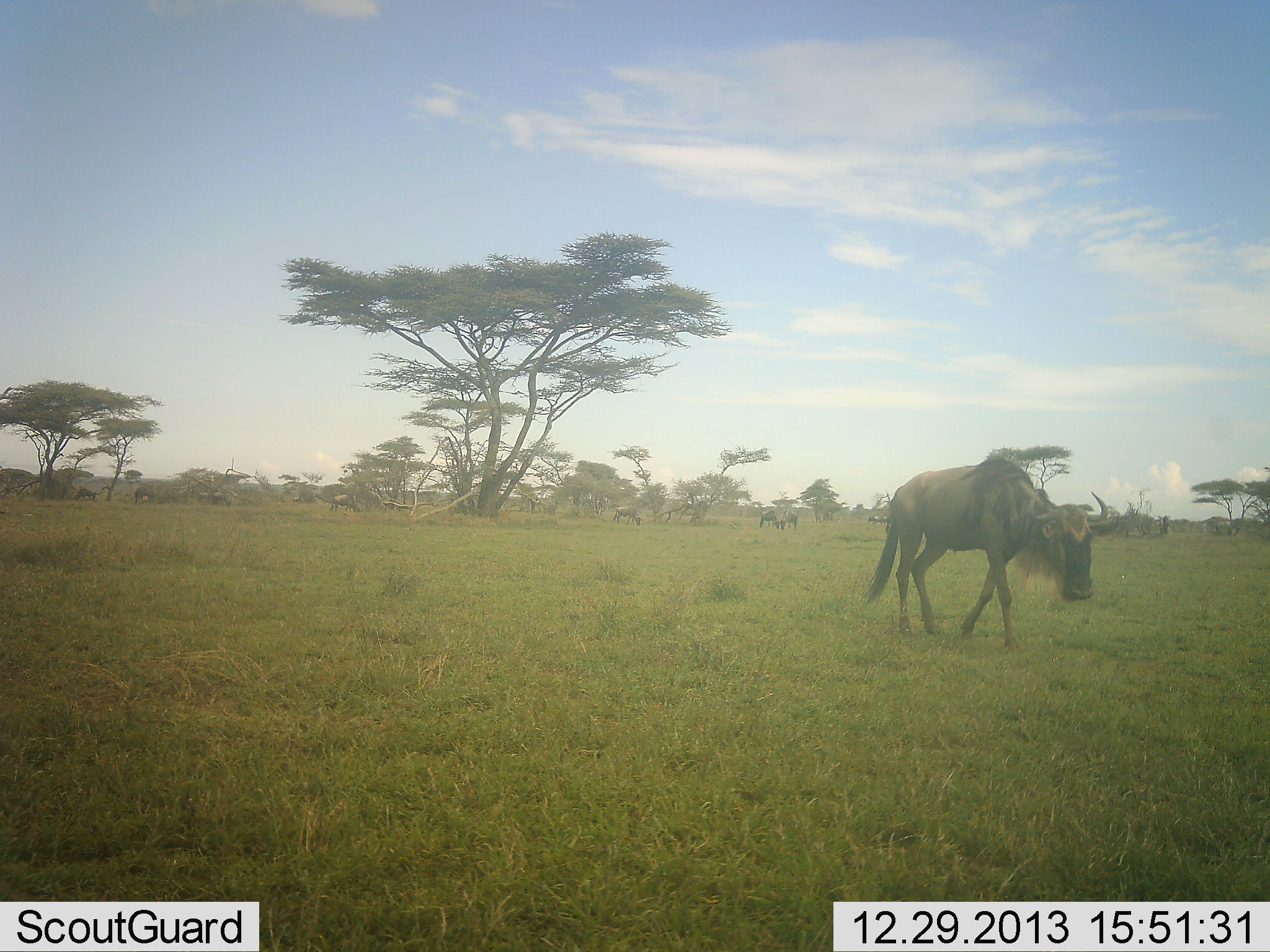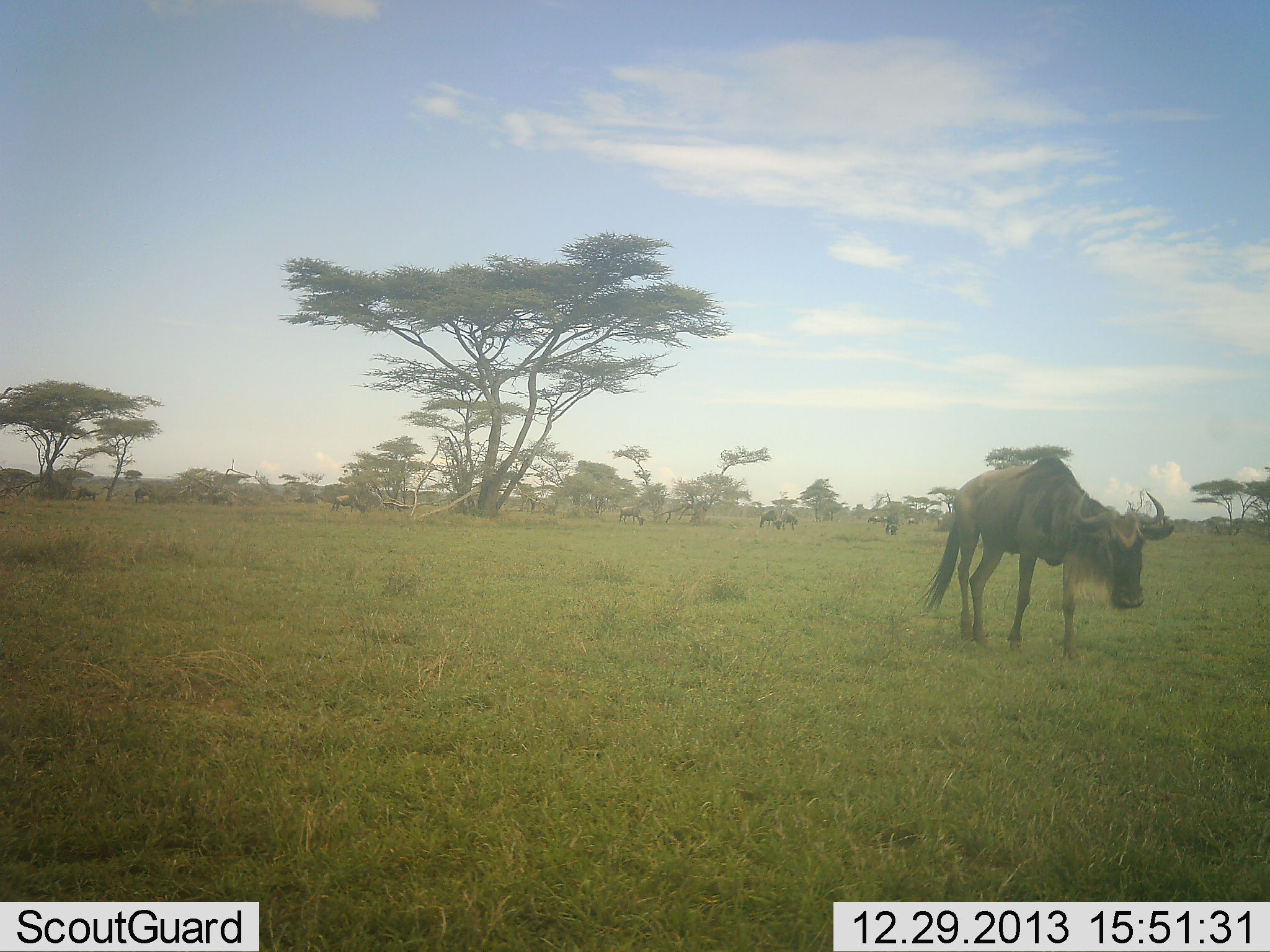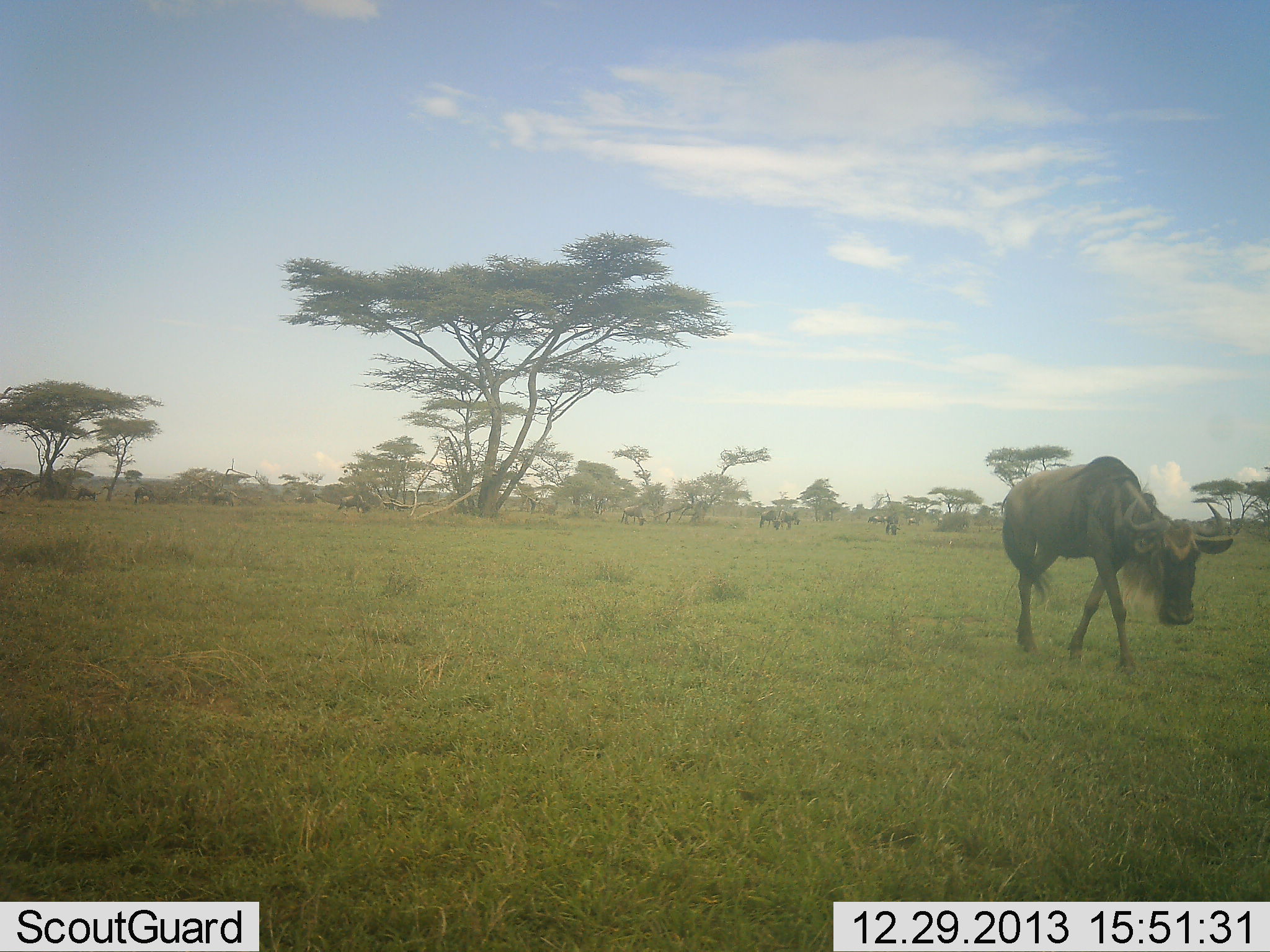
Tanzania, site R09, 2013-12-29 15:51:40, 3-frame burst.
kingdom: Animalia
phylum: Chordata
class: Mammalia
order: Artiodactyla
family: Bovidae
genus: Connochaetes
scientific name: Connochaetes taurinus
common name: blue wildebeest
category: wildebeest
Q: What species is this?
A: Wildebeest (blue wildebeest) (Connochaetes taurinus).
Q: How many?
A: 11-50.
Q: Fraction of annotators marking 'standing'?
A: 50%.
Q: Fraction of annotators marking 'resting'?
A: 0%.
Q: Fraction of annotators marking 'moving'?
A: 70%.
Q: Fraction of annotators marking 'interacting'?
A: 0%.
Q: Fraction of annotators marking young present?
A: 0%.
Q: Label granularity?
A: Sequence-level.